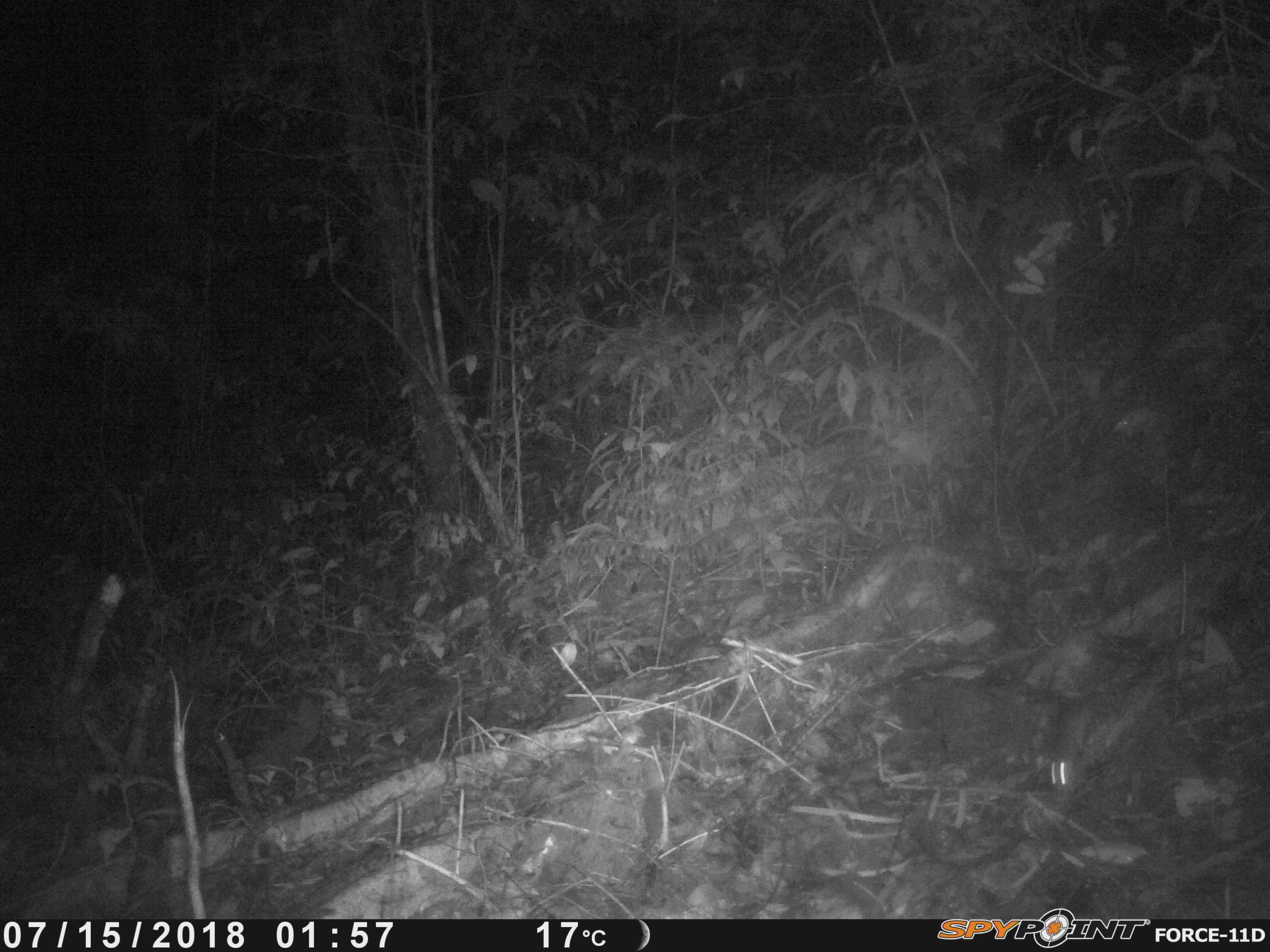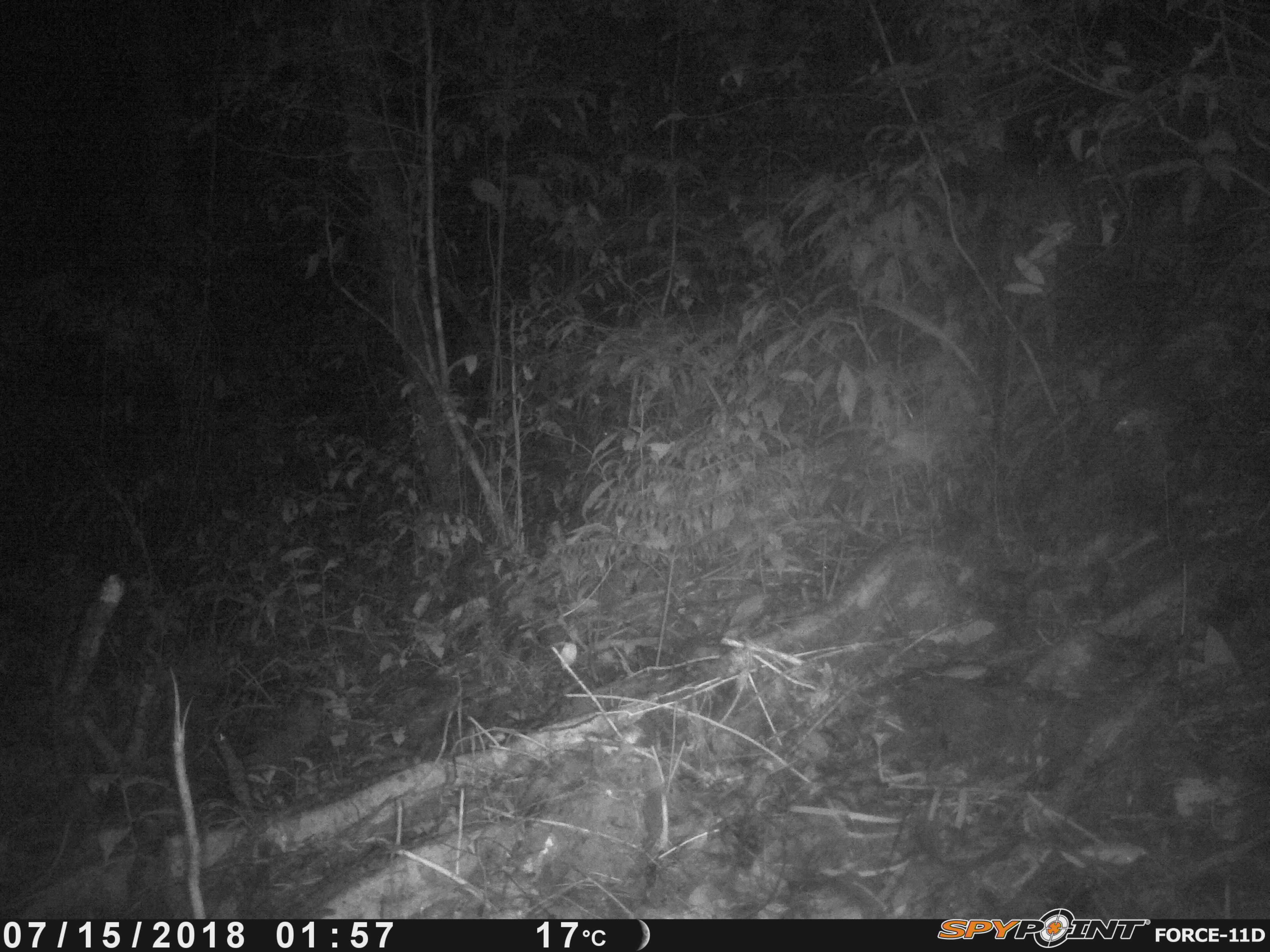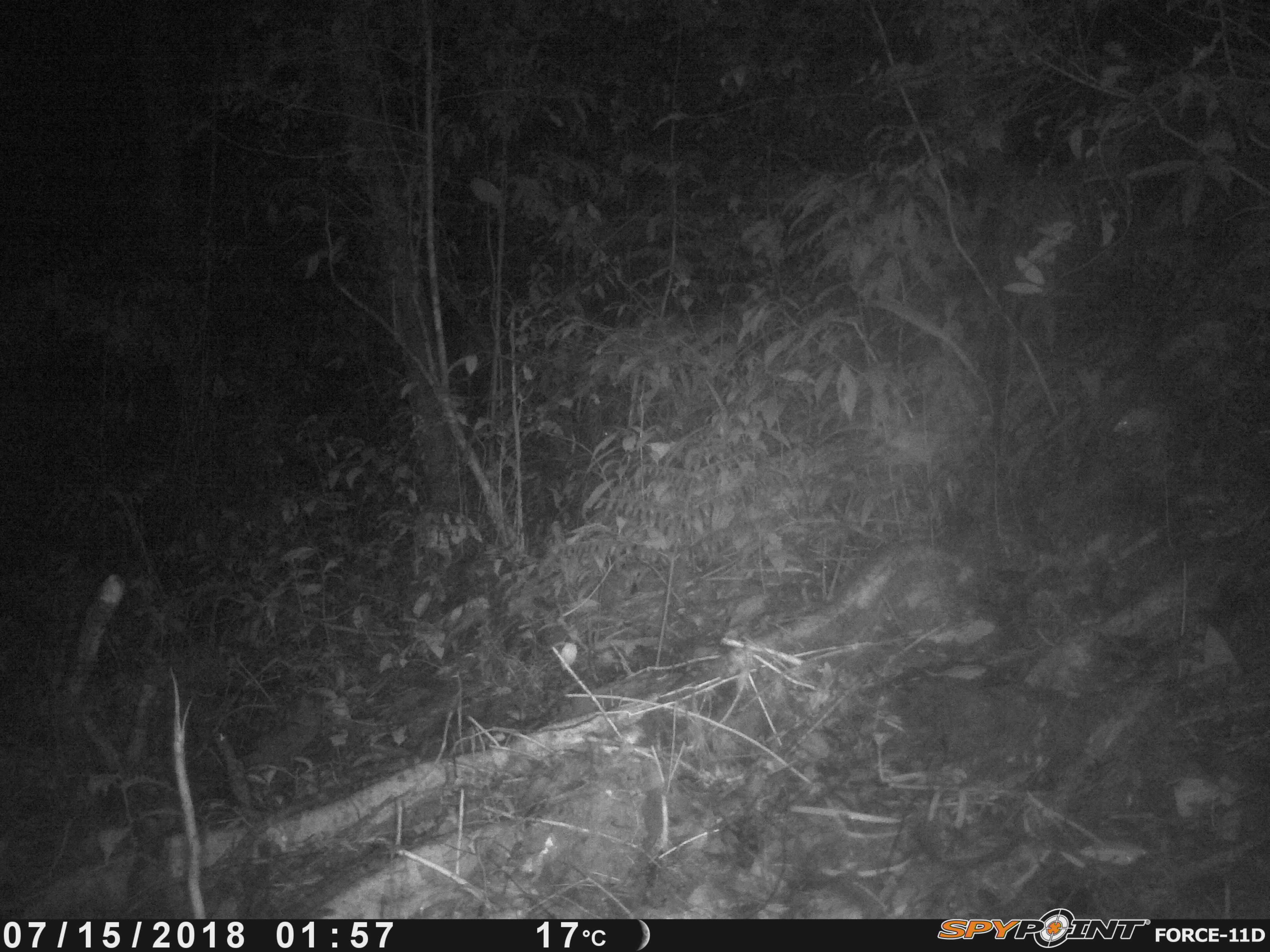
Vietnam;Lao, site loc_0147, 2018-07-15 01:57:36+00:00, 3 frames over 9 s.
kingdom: Animalia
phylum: Chordata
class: Mammalia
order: Rodentia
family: Muridae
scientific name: Muridae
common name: old-world mice and rats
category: unidentified murid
Unidentified murid (old-world mice and rats) (Muridae). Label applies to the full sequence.